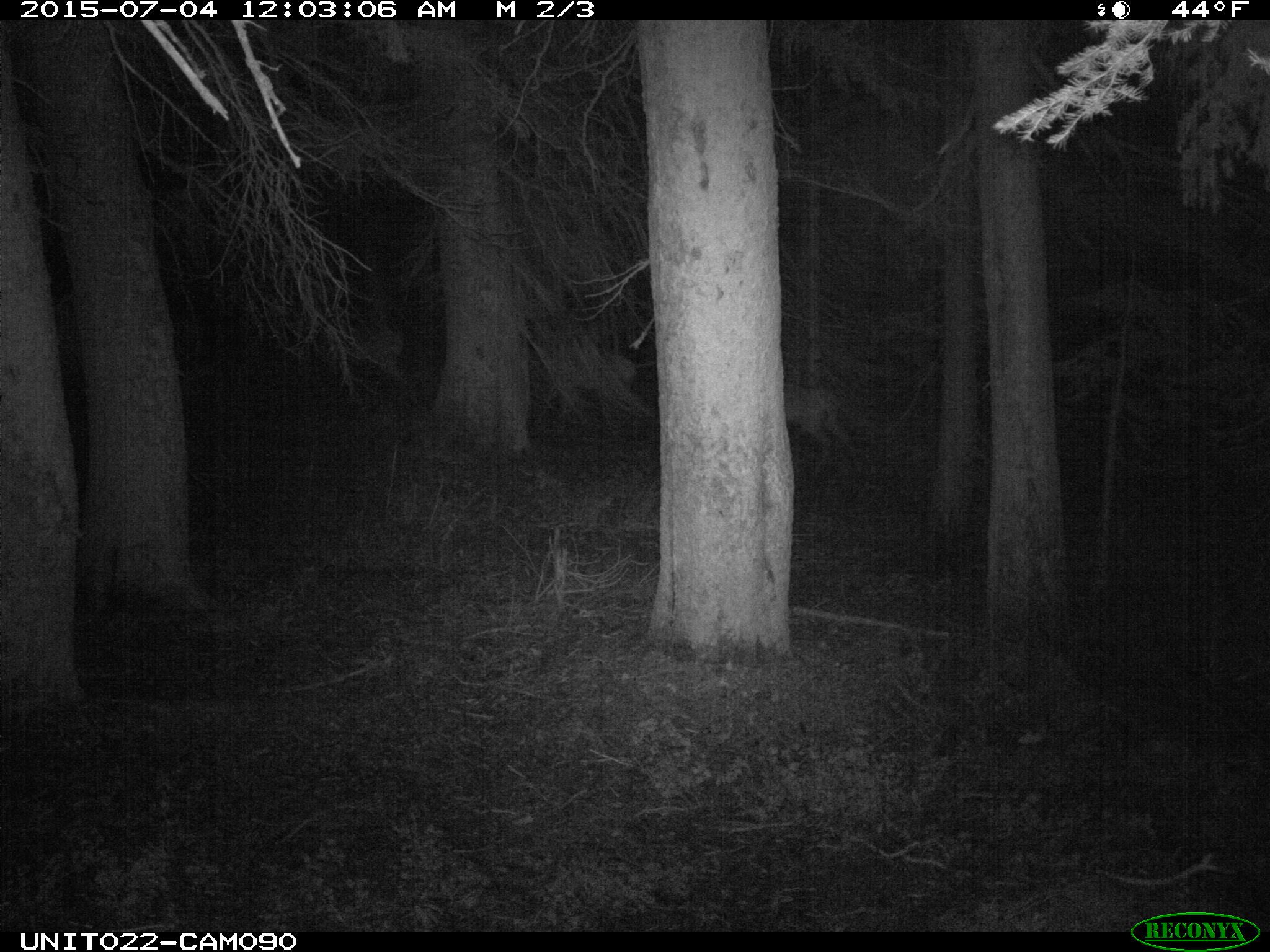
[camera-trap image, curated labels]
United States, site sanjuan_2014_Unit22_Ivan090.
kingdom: Animalia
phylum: Chordata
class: Mammalia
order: Artiodactyla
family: Cervidae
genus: Cervus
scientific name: Cervus elaphus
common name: red deer